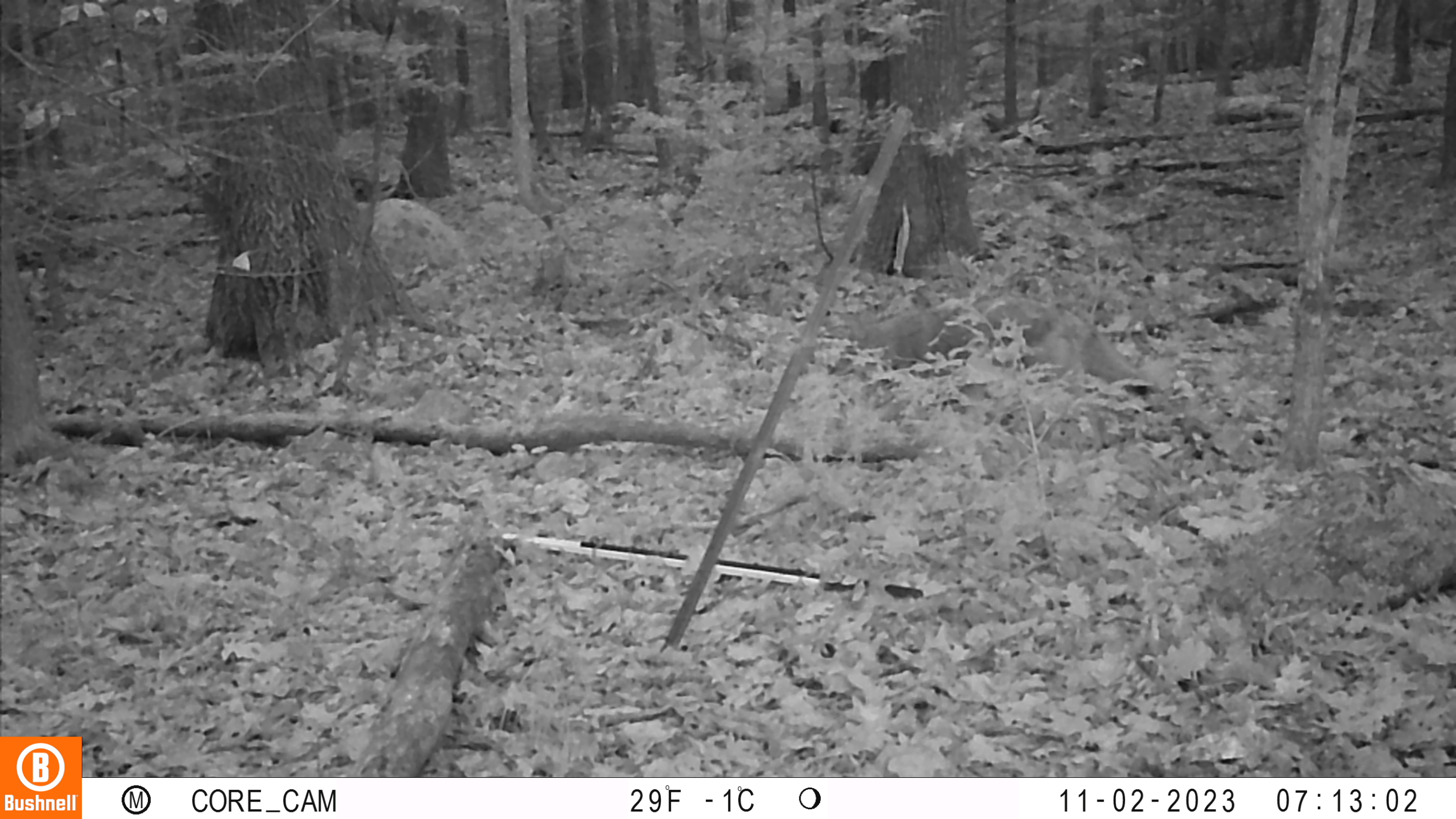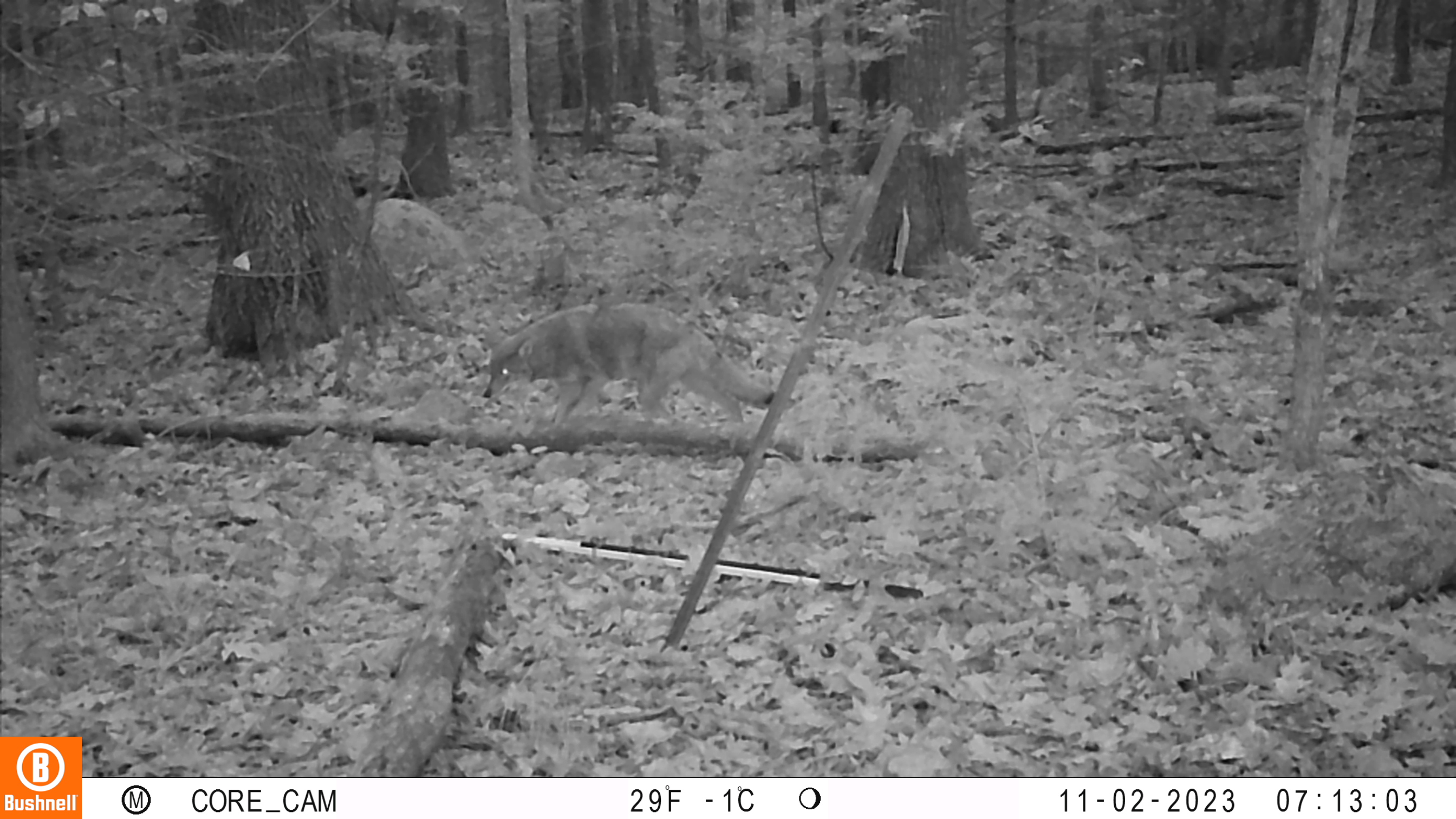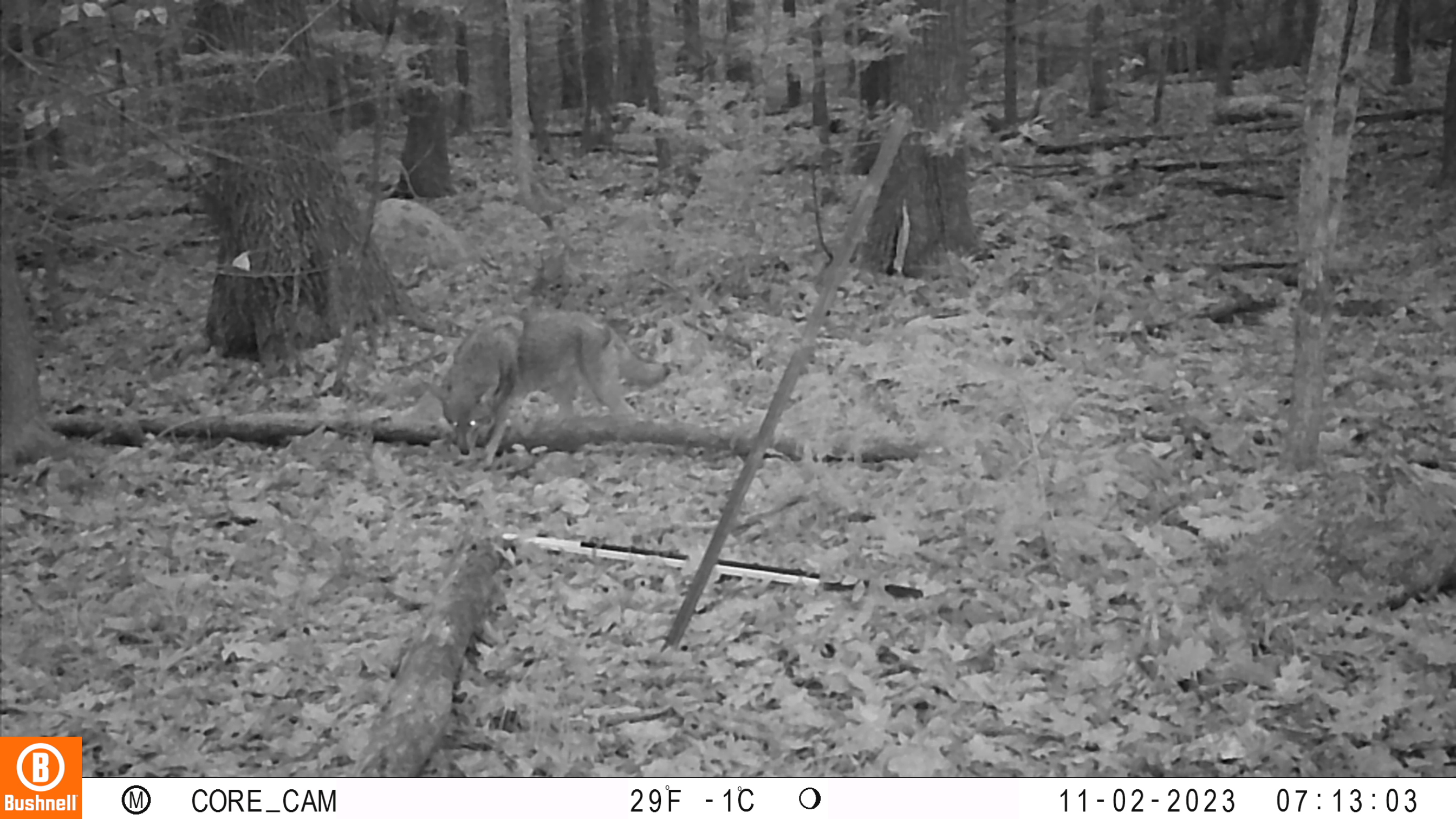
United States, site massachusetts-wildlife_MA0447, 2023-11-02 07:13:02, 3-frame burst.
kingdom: Animalia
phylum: Chordata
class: Mammalia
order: Carnivora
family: Canidae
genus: Canis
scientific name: Canis latrans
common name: coyote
Coyote (Canis latrans).